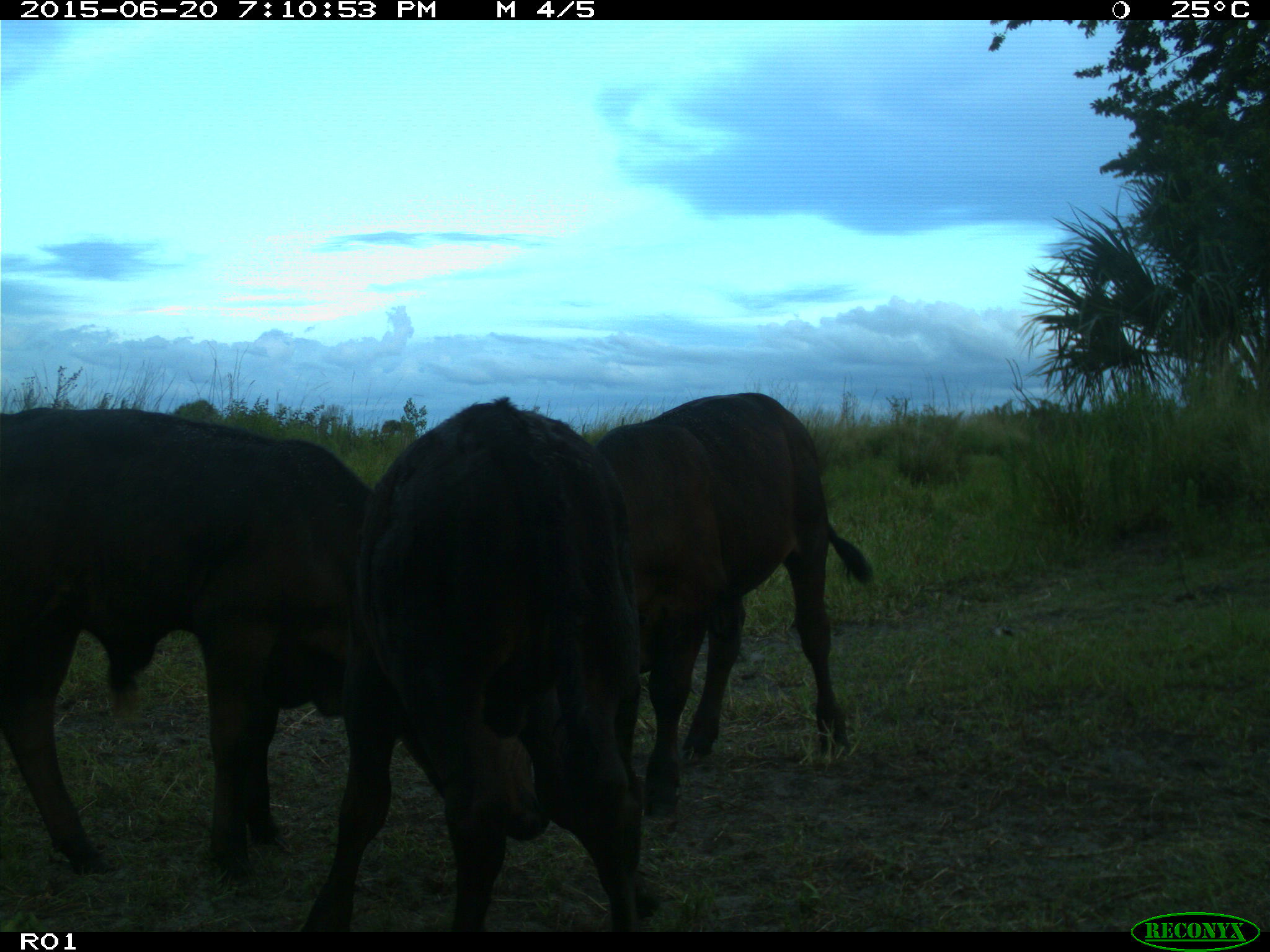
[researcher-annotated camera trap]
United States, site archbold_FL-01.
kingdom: Animalia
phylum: Chordata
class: Mammalia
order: Artiodactyla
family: Bovidae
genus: Bos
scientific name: Bos taurus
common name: domestic cow